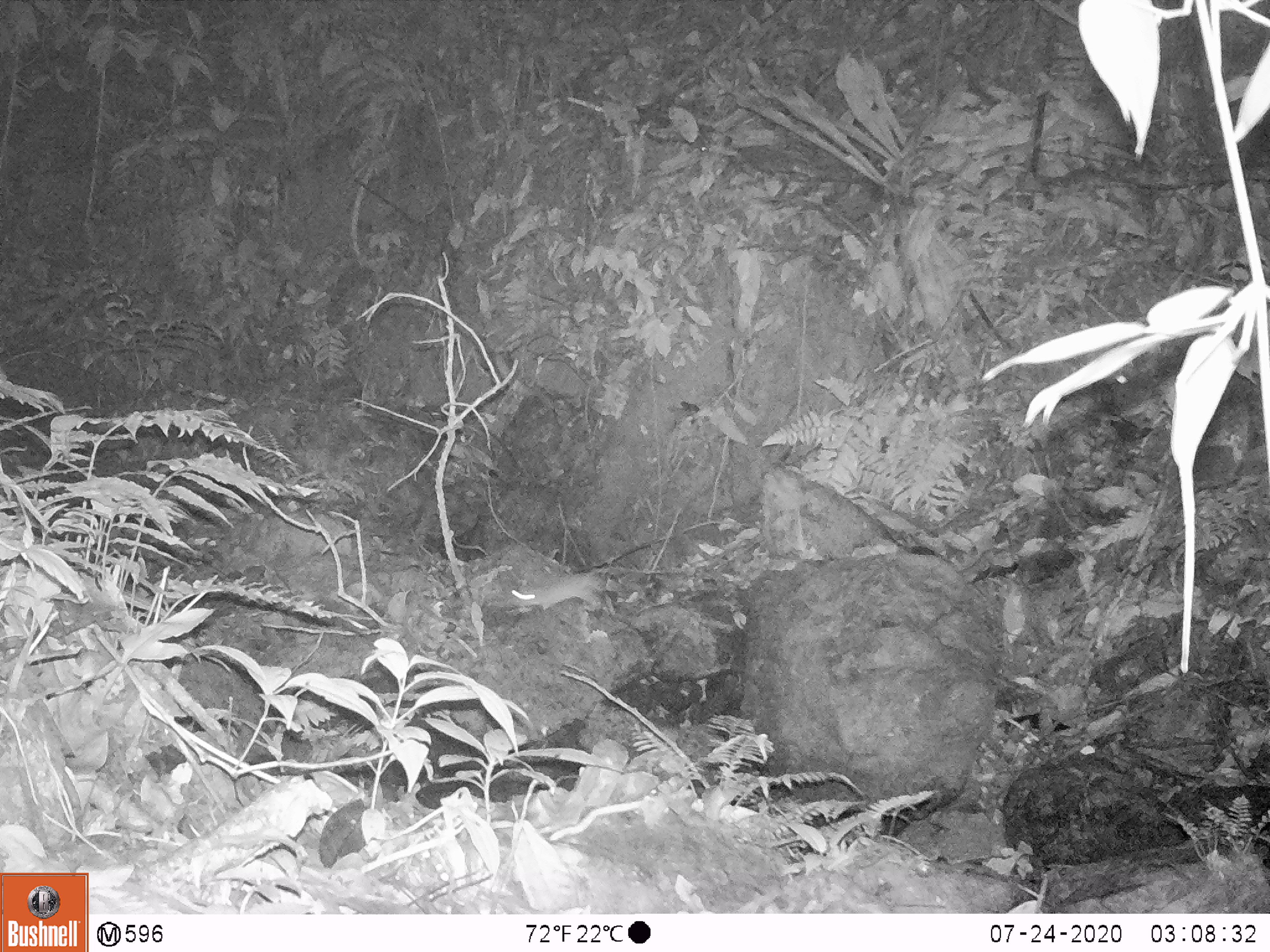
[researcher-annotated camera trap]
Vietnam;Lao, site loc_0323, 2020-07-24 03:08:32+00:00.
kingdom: Animalia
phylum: Chordata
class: Mammalia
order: Rodentia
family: Muridae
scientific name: Muridae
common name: old-world mice and rats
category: unidentified murid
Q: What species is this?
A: Unidentified murid (old-world mice and rats) (Muridae).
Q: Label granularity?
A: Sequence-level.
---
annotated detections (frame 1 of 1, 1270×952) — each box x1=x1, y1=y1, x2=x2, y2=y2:
unidentified murid: x1=503, y1=567, x2=628, y2=613